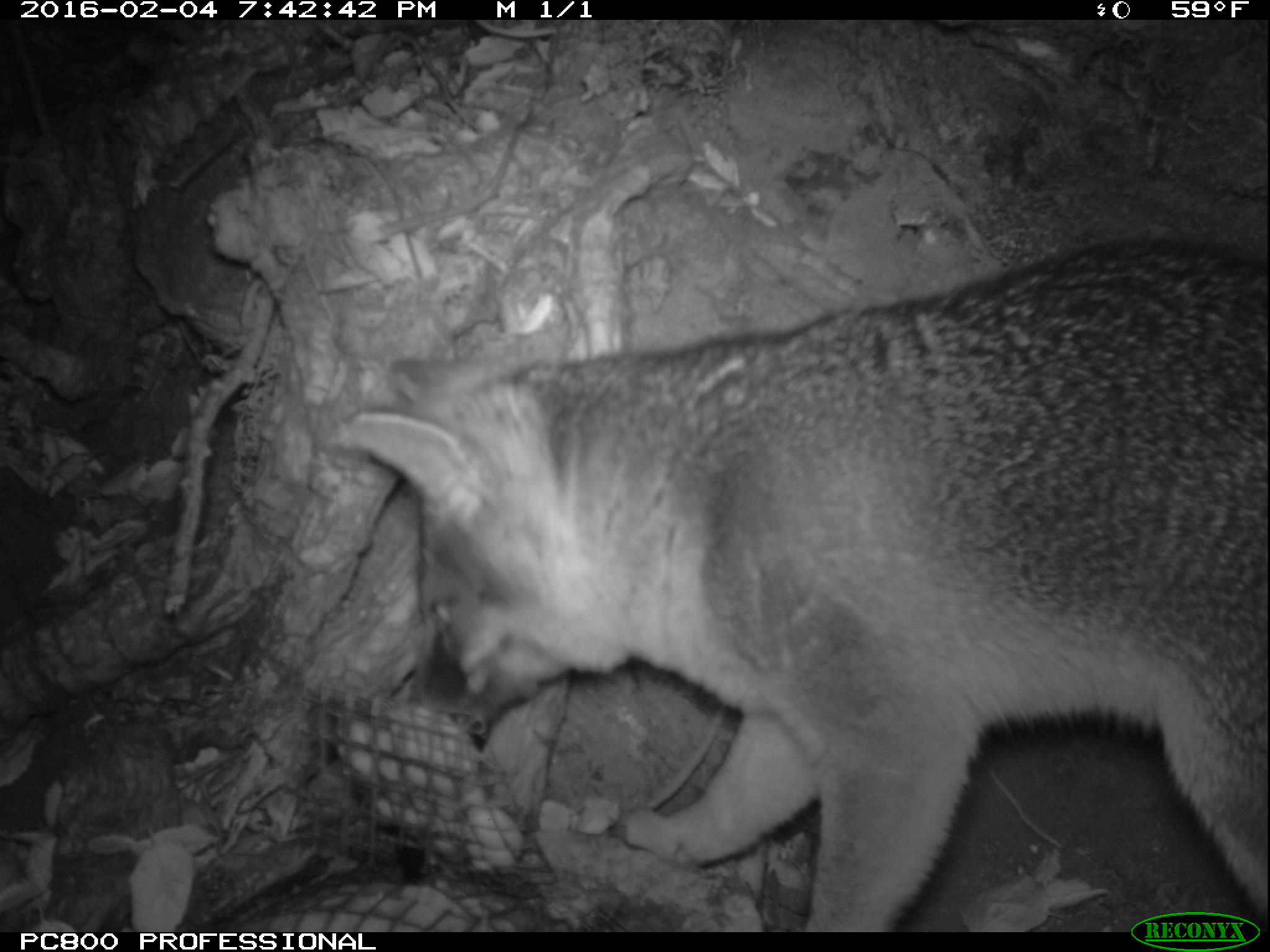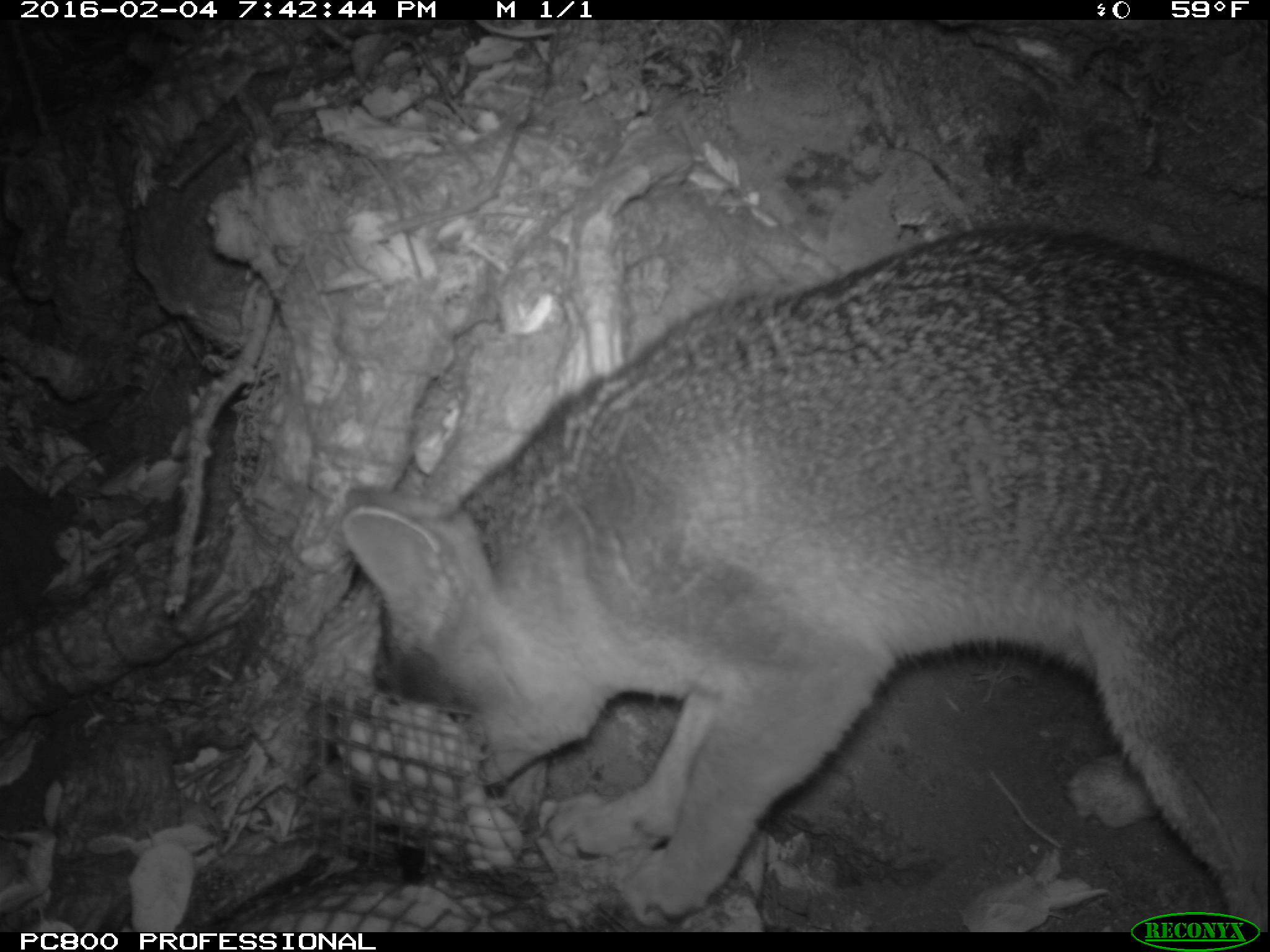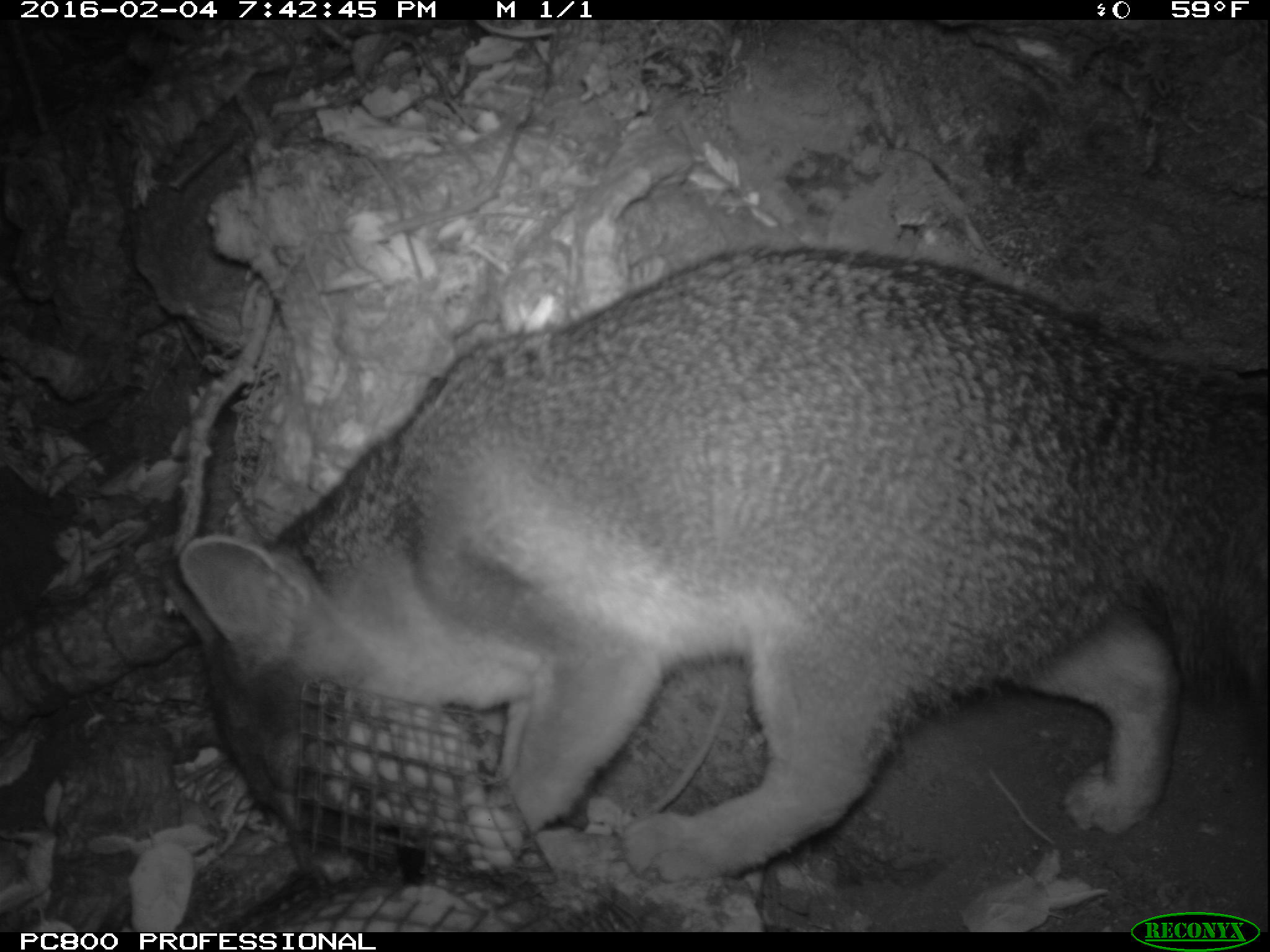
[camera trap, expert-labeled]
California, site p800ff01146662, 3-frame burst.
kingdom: Animalia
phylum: Chordata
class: Mammalia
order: Carnivora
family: Canidae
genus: Urocyon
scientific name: Urocyon littoralis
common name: island fox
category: fox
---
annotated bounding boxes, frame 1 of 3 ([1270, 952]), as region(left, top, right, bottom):
fox: region(324, 234, 1269, 933)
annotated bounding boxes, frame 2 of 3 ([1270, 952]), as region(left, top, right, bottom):
fox: region(337, 224, 1269, 928)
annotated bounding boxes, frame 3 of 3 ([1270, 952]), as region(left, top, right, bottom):
fox: region(162, 244, 1269, 883)